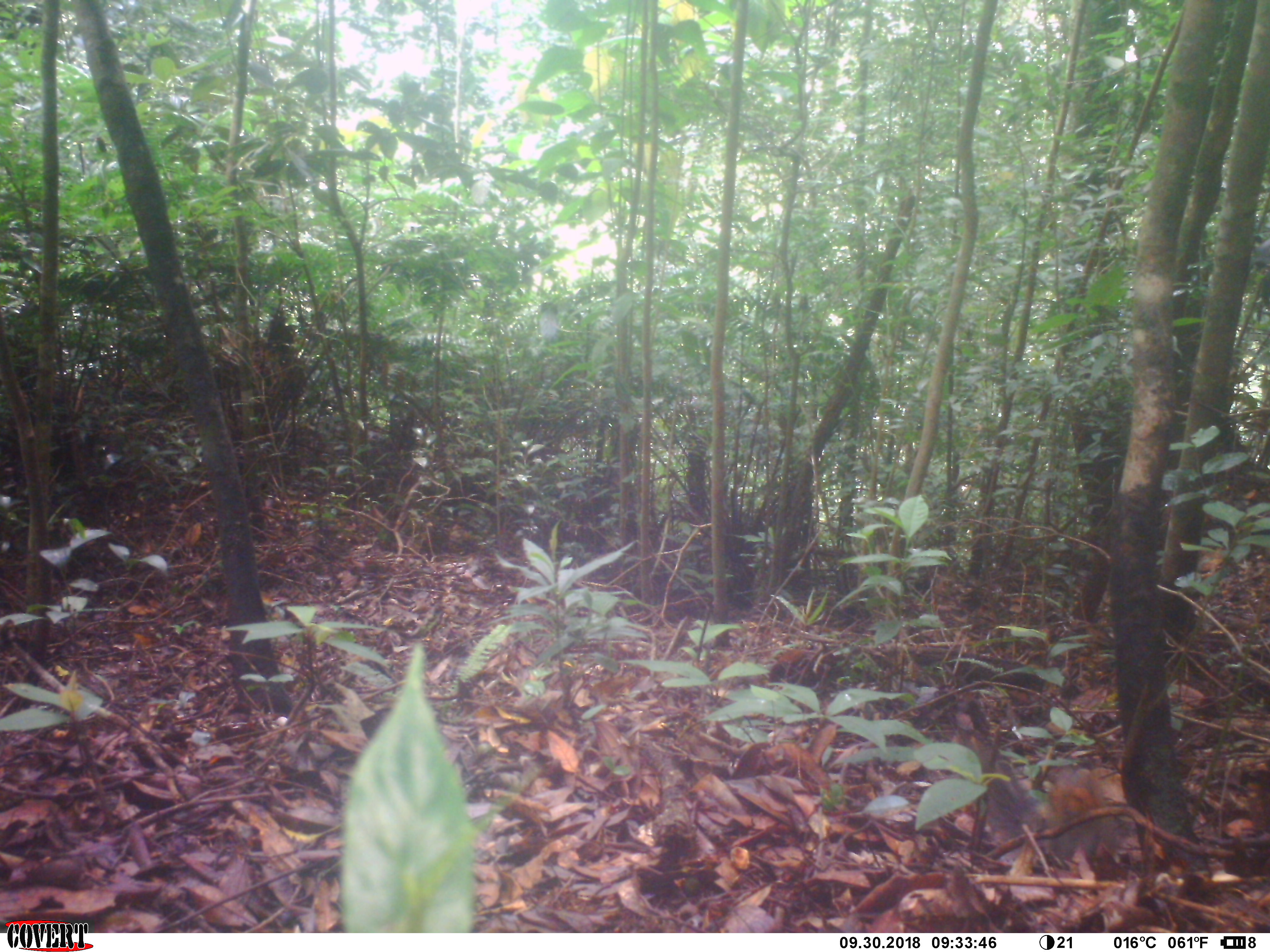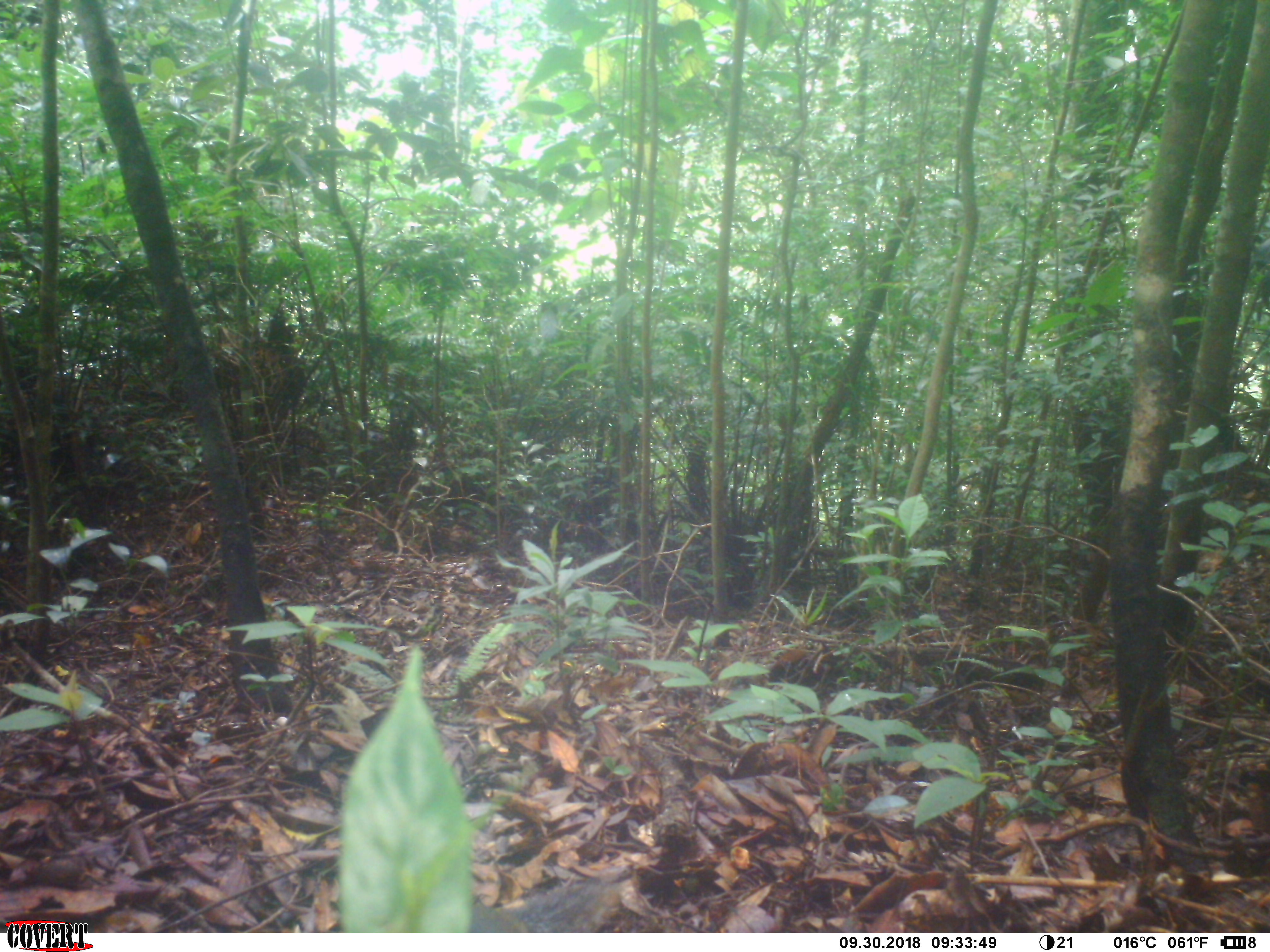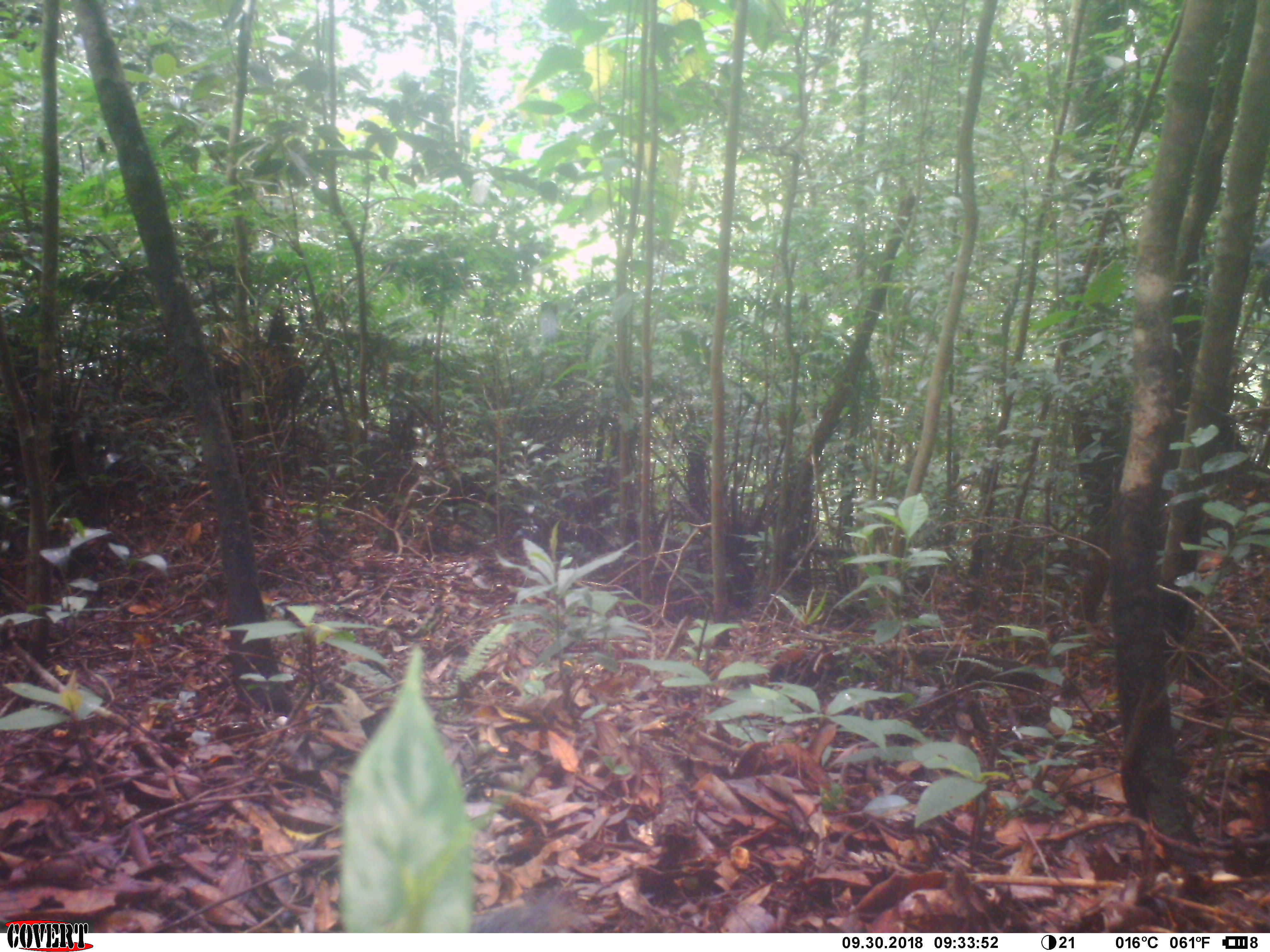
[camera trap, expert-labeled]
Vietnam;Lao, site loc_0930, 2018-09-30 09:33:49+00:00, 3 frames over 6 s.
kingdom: Animalia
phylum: Chordata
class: Mammalia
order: Rodentia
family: Sciuridae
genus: Dremomys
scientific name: Dremomys rufigenis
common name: red-cheeked squirrel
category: red cheeked squirrel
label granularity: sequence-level